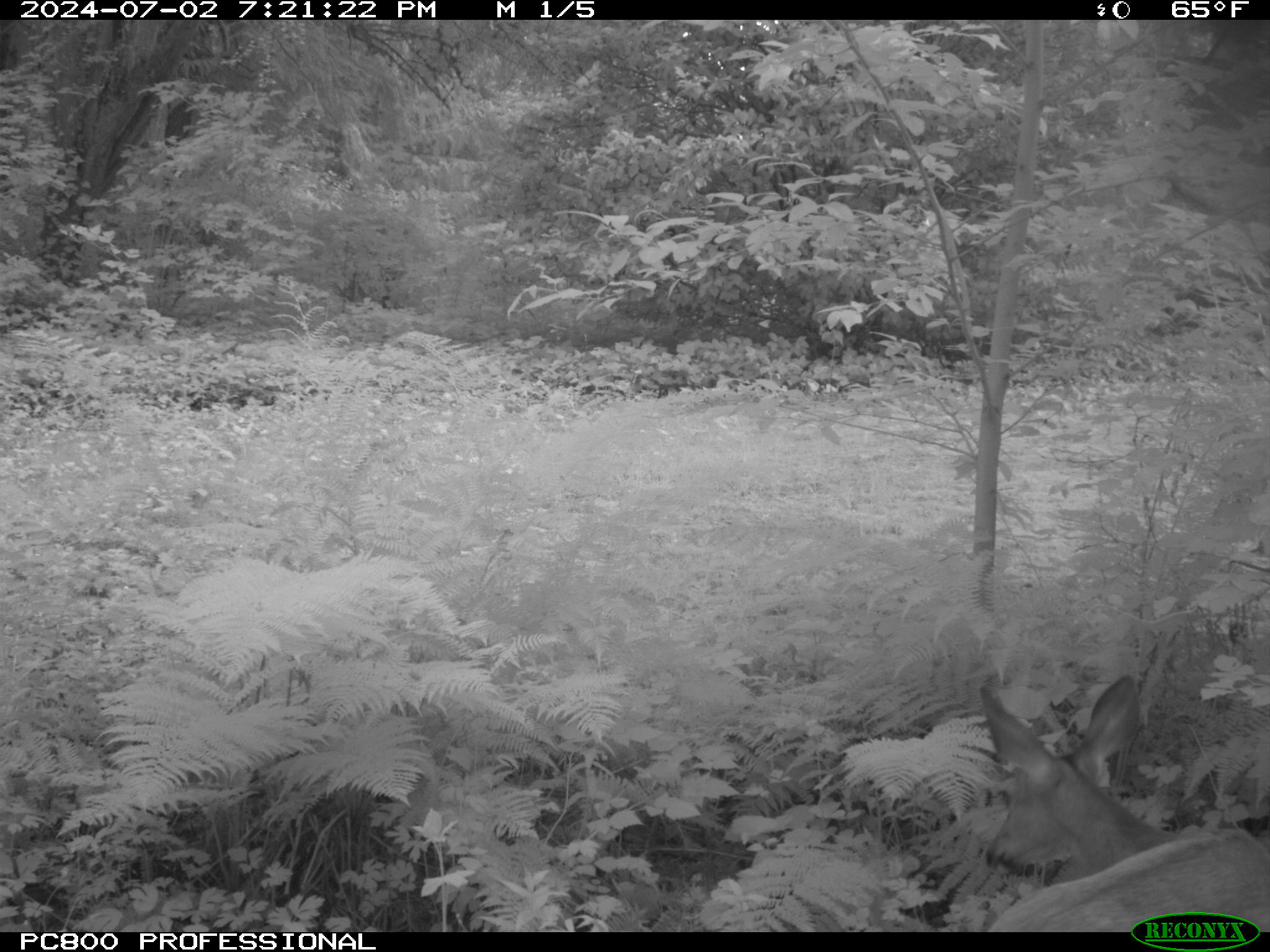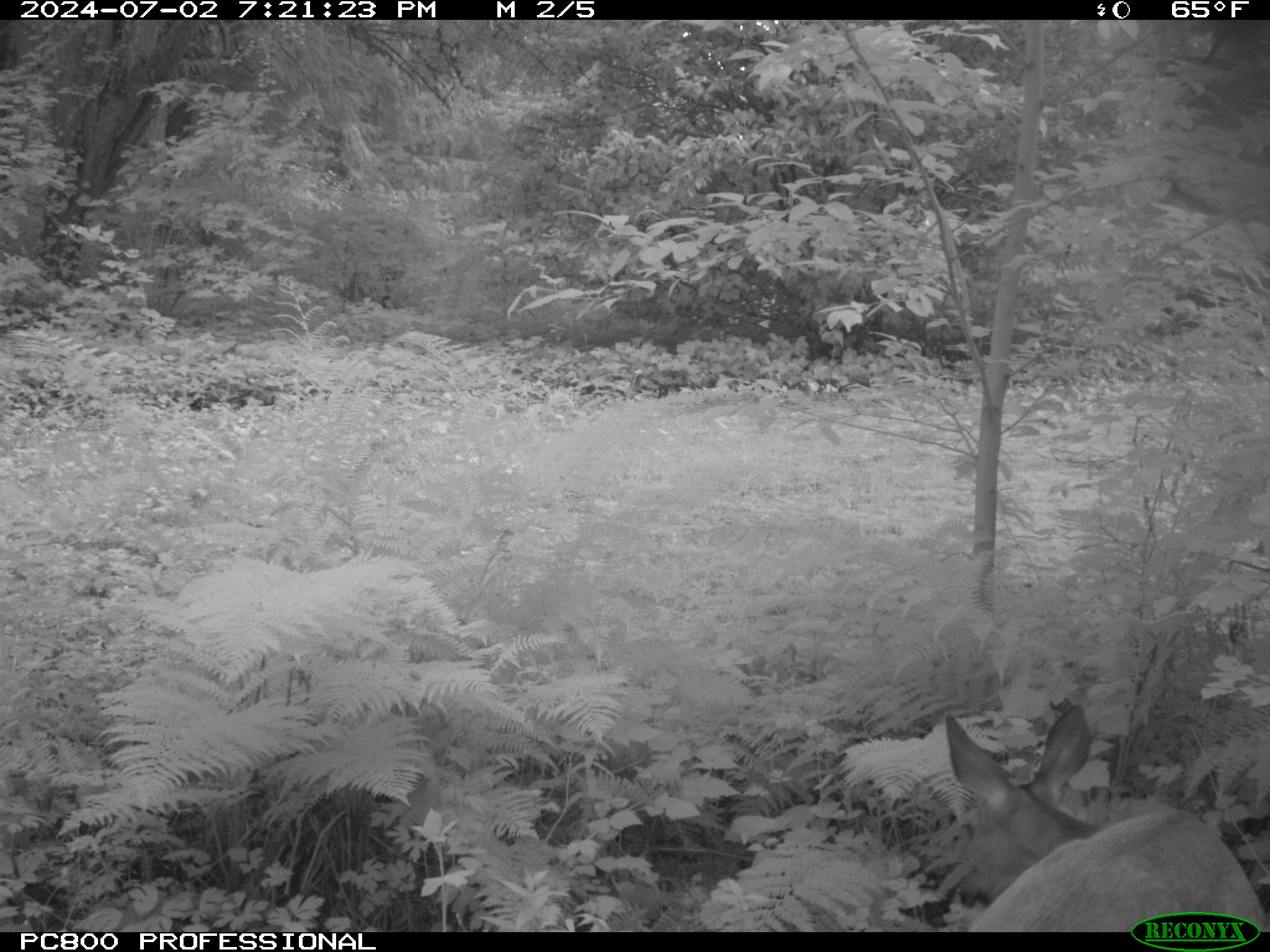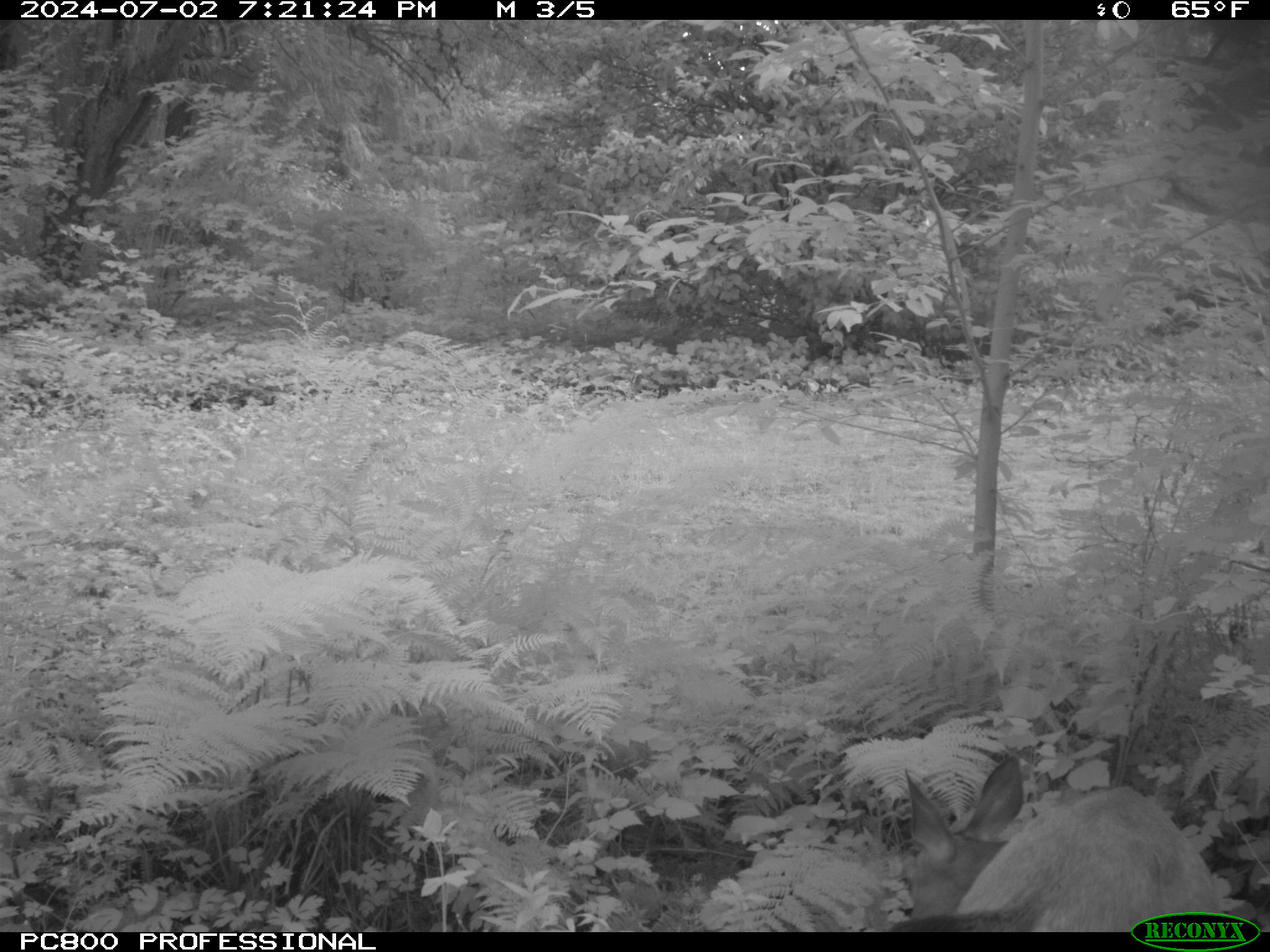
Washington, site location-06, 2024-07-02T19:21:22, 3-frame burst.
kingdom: Animalia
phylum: Chordata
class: Mammalia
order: Artiodactyla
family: Cervidae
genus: Odocoileus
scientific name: Odocoileus hemionus columbianus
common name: columbian blacktail deer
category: deer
Deer (columbian blacktail deer) (Odocoileus hemionus columbianus).